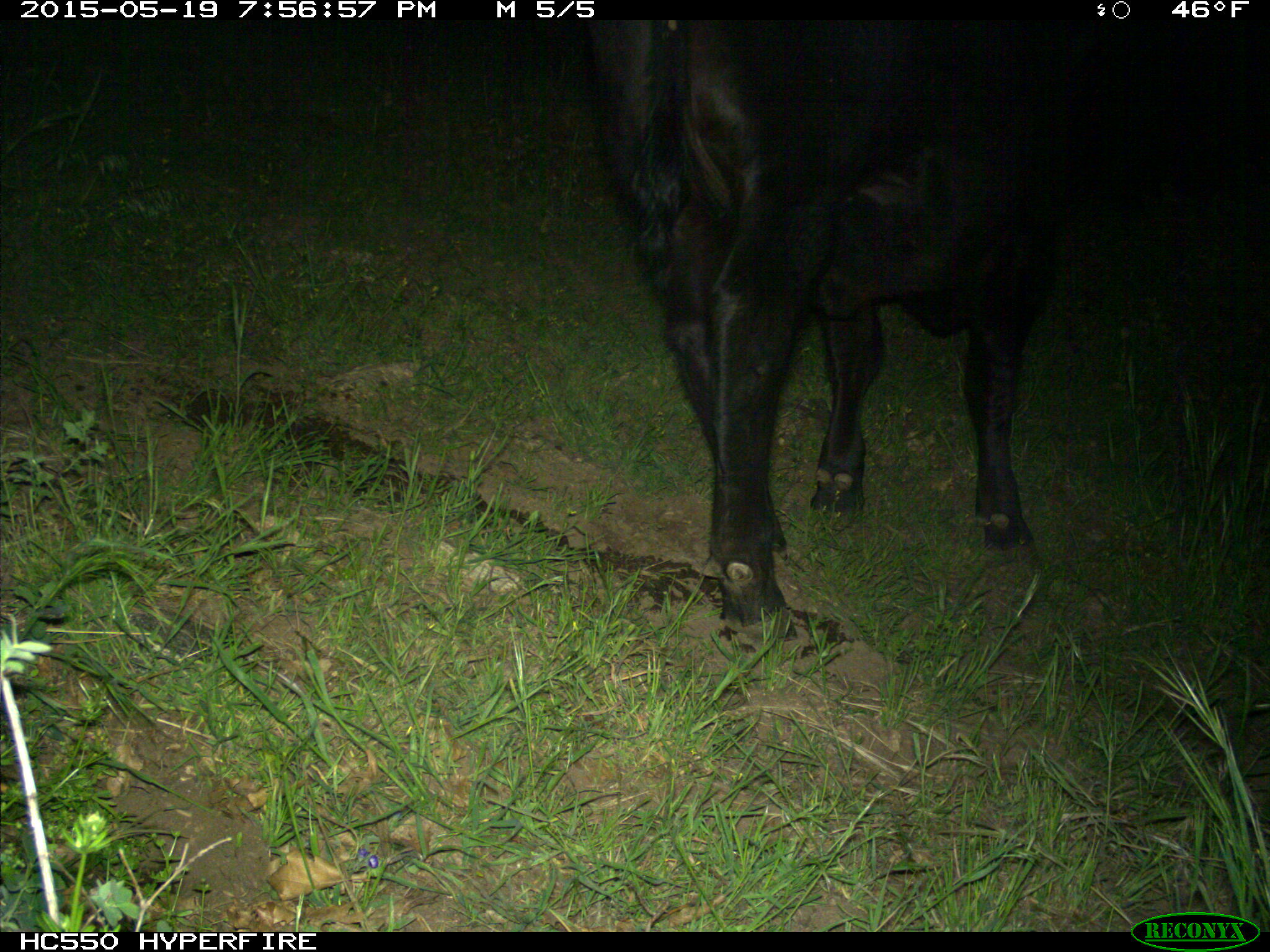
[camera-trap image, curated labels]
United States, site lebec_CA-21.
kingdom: Animalia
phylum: Chordata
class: Mammalia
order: Artiodactyla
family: Bovidae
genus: Bos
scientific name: Bos taurus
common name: domestic cow